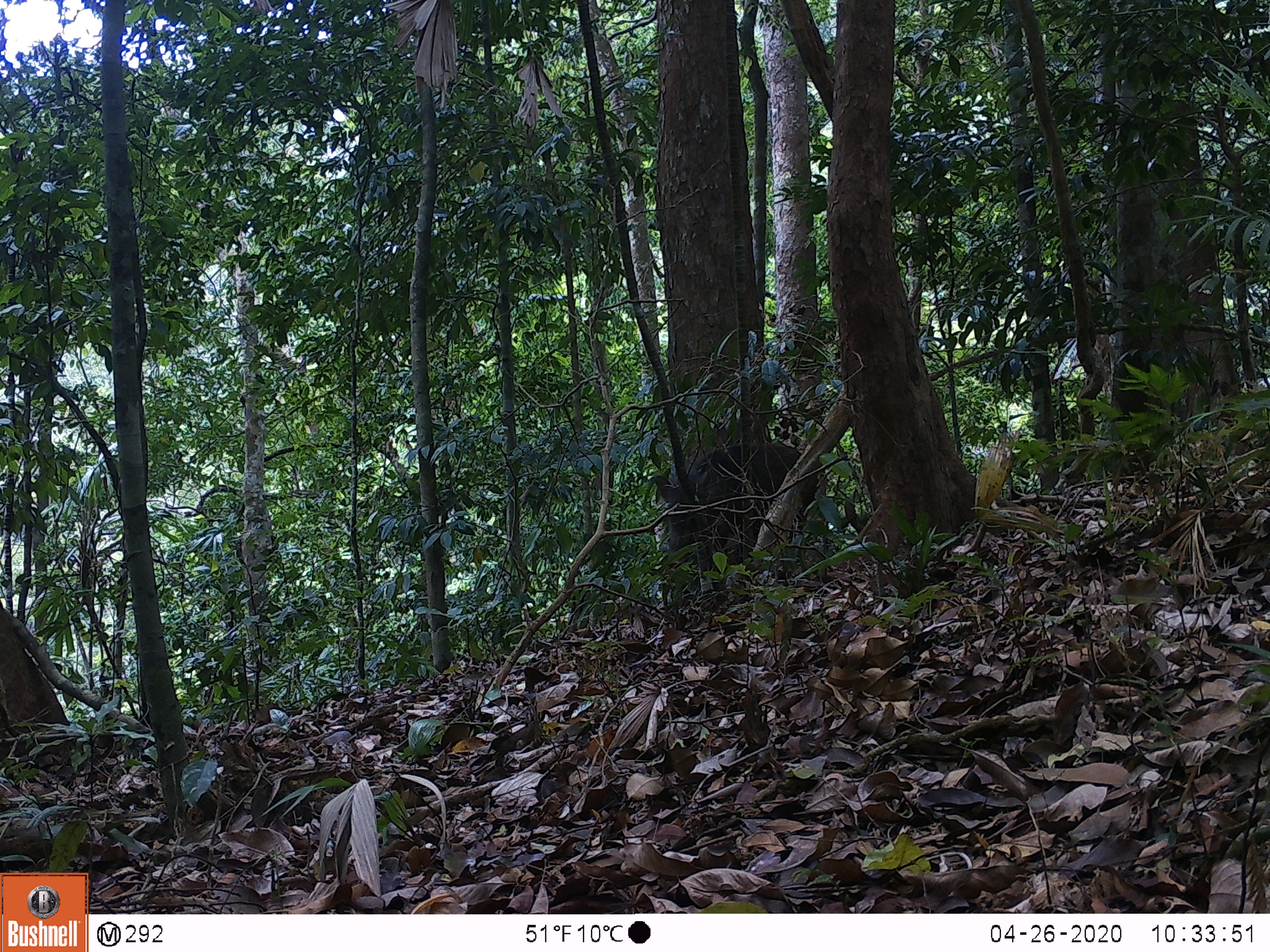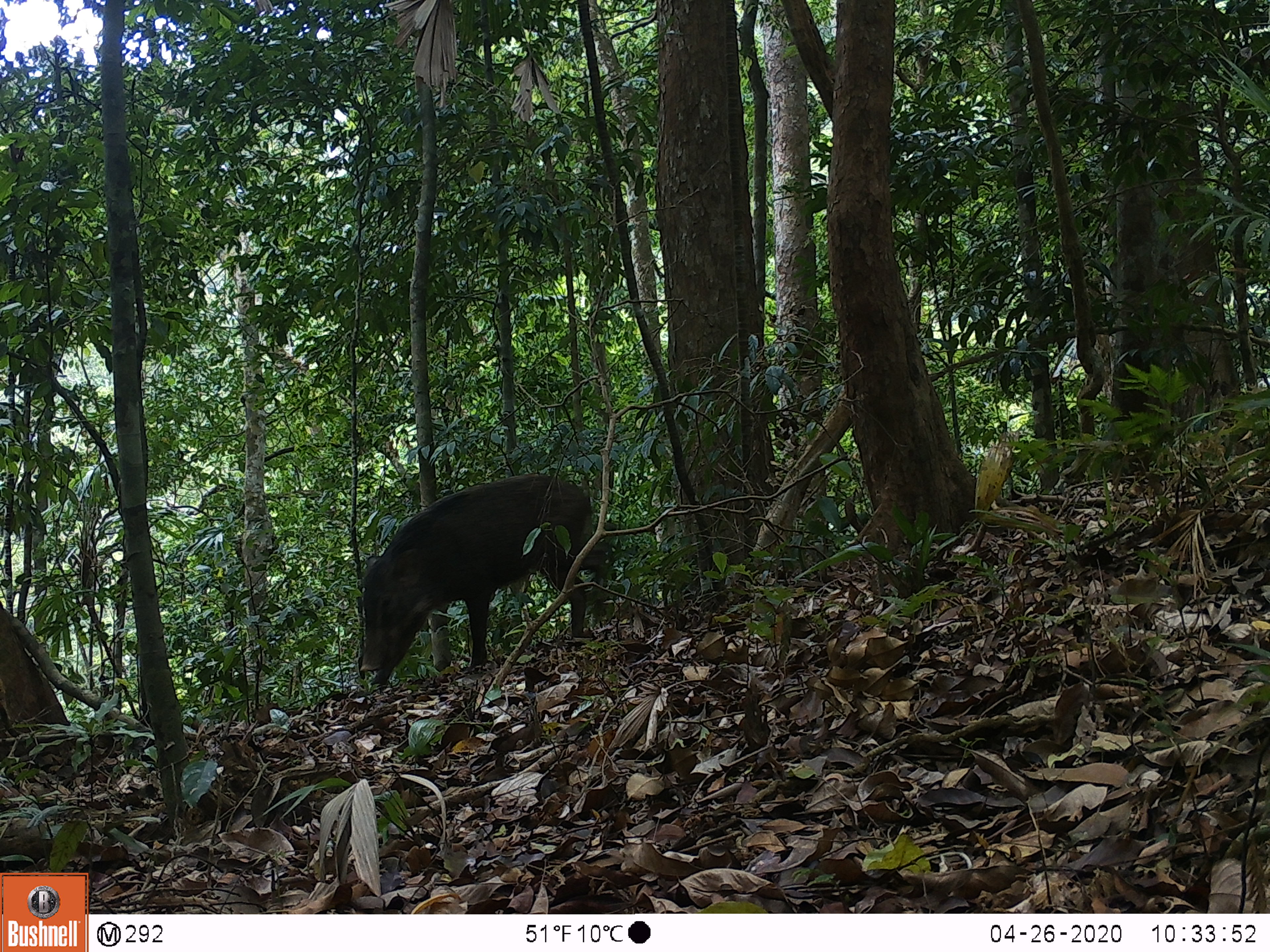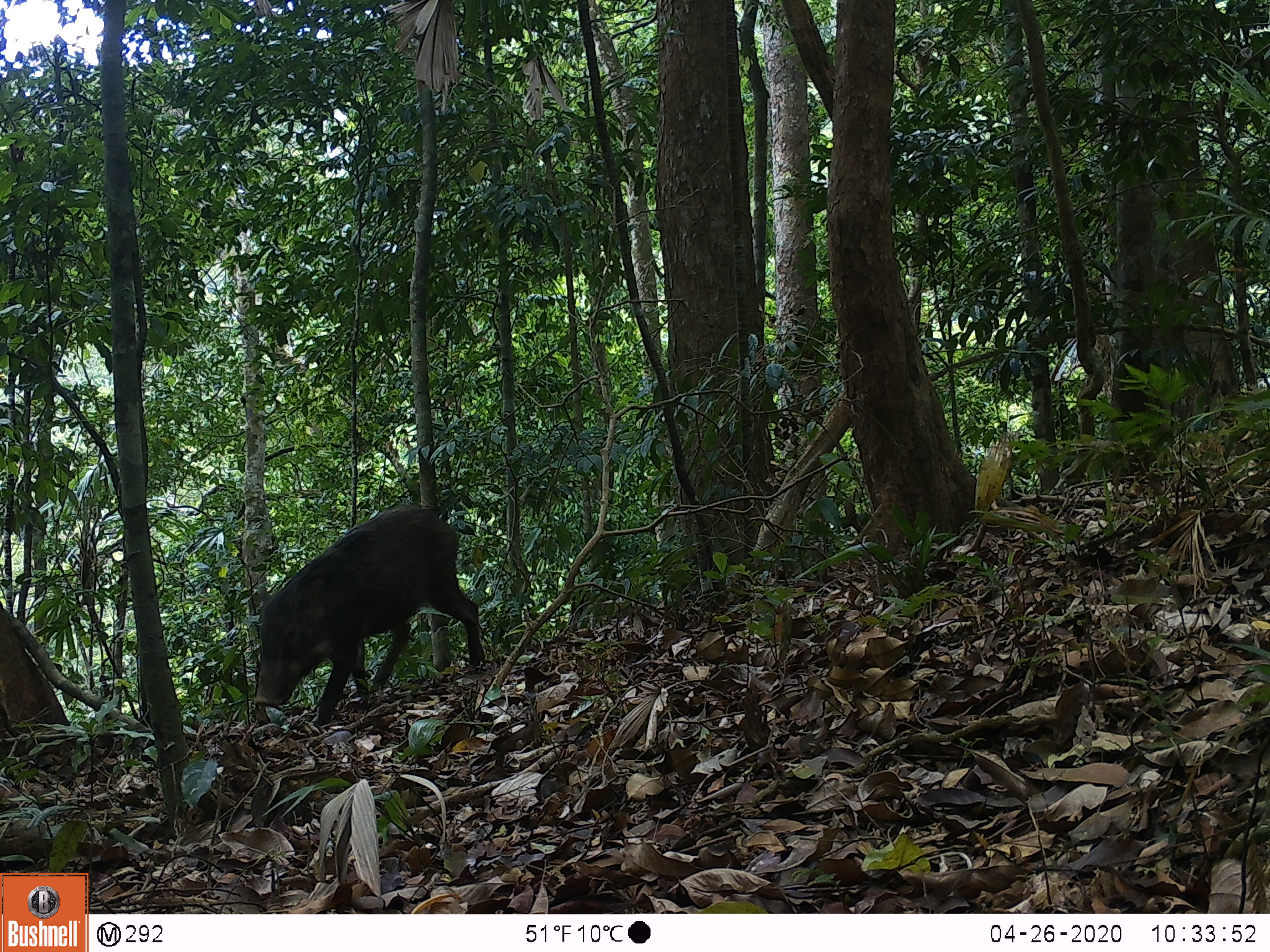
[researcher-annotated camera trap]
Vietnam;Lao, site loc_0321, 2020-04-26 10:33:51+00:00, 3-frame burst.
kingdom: Animalia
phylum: Chordata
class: Mammalia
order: Artiodactyla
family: Suidae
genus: Sus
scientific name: Sus scrofa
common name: eurasian wild pig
Eurasian wild pig (Sus scrofa). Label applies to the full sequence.